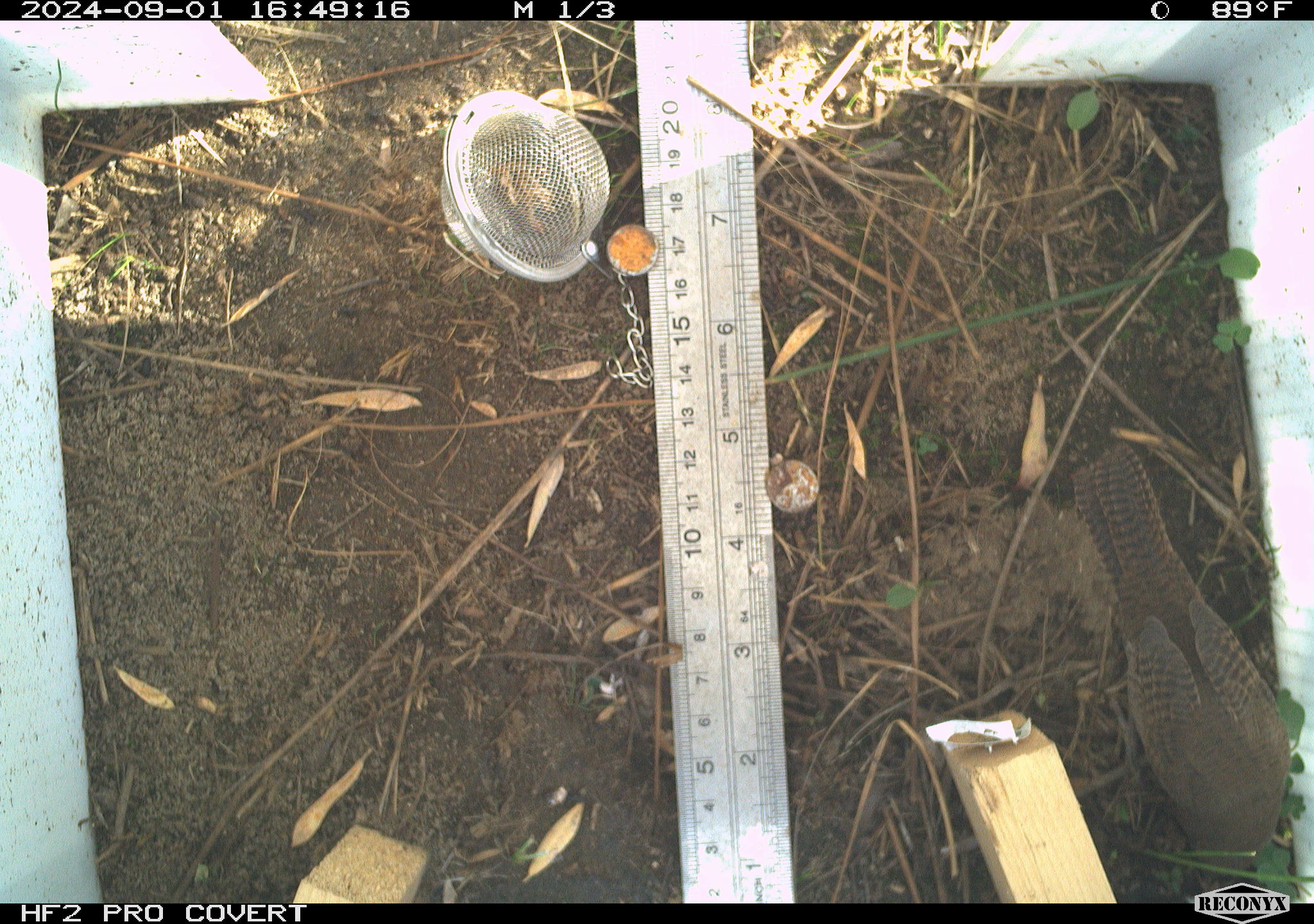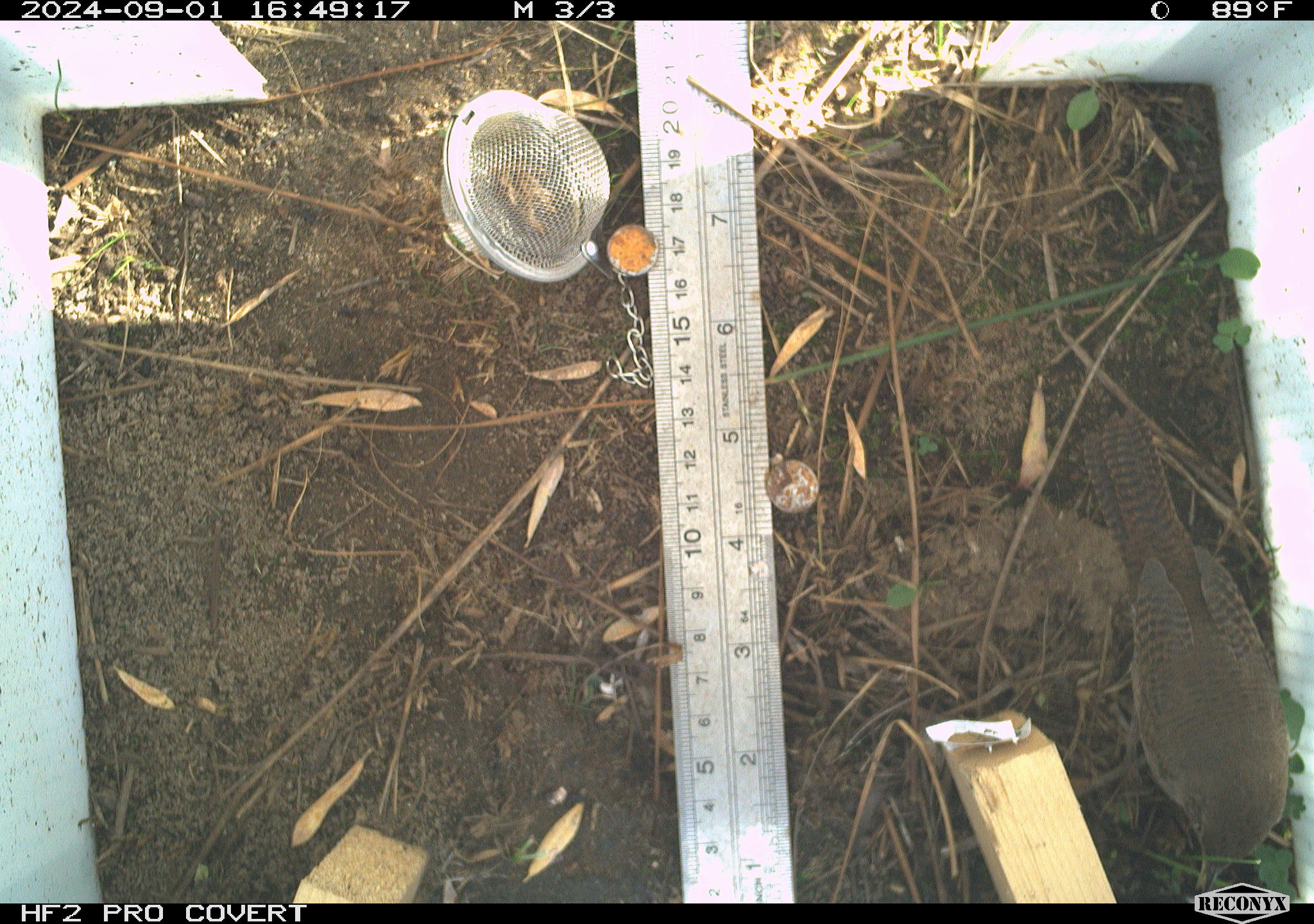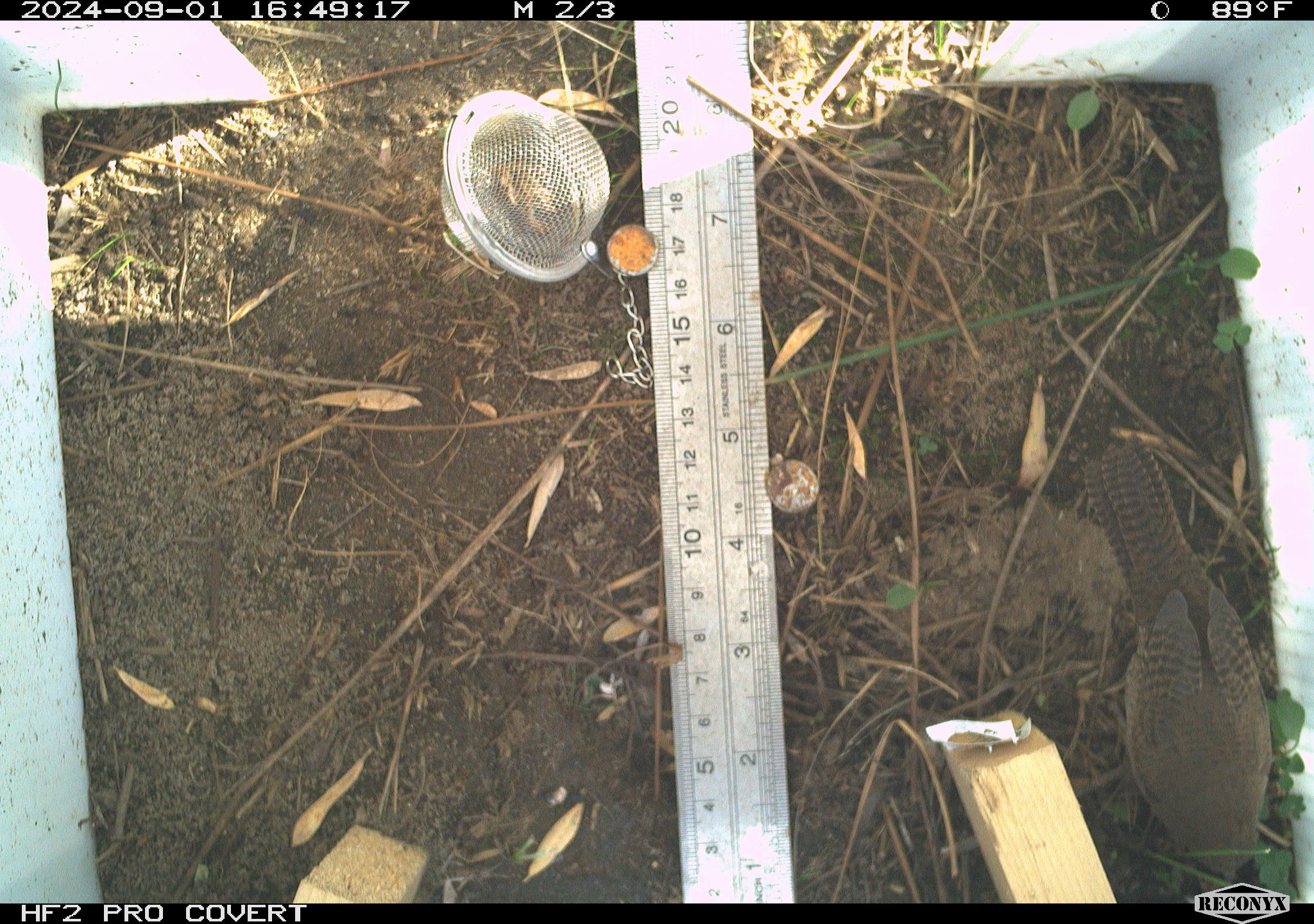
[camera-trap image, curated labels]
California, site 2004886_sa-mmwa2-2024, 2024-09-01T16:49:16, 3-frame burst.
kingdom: Animalia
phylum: Chordata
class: Aves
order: Passeriformes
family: Troglodytidae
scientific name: Troglodytidae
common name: wren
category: troglodytidae family